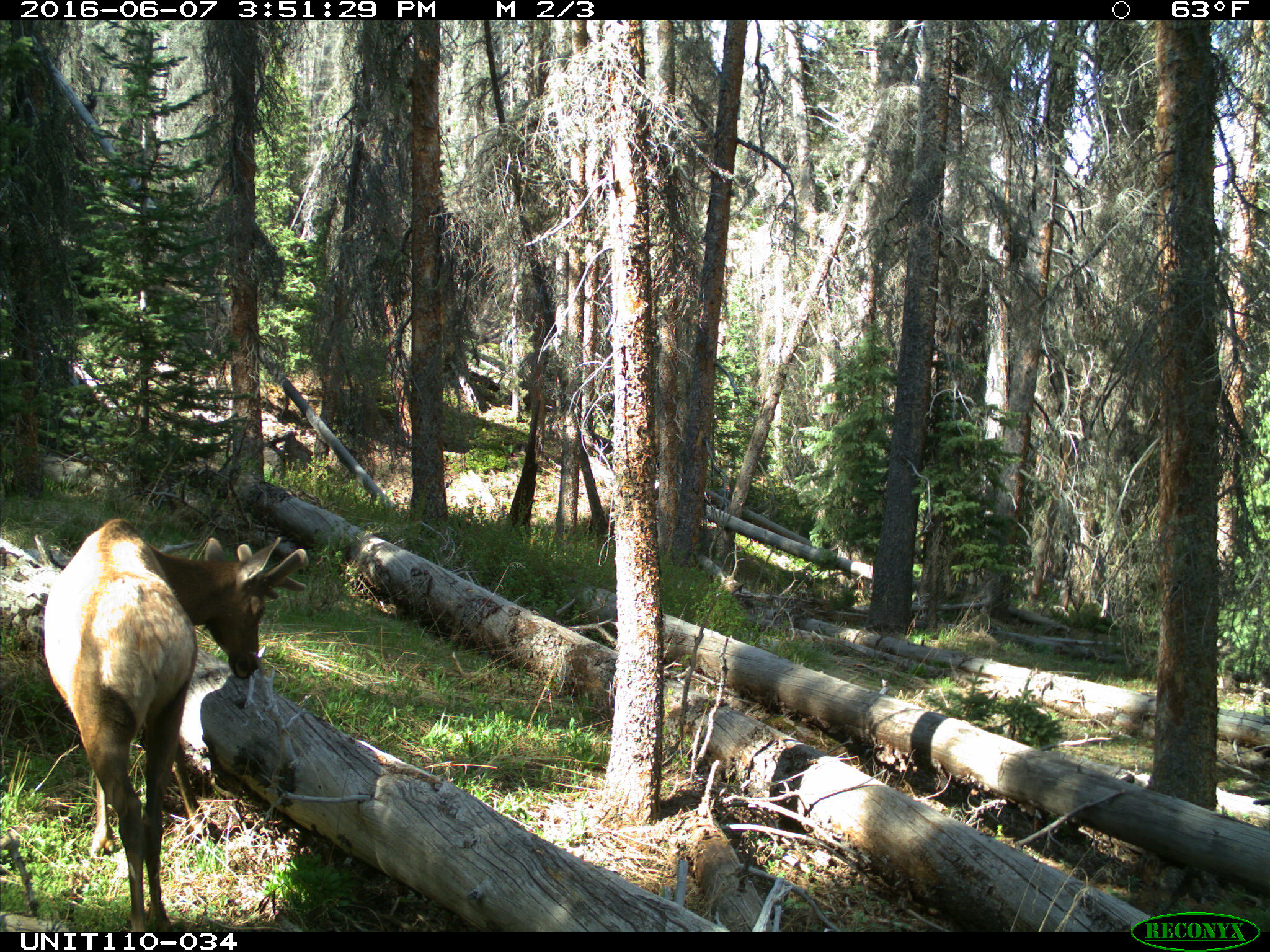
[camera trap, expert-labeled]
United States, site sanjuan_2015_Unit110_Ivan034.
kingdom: Animalia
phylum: Chordata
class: Mammalia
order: Artiodactyla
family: Cervidae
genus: Cervus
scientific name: Cervus elaphus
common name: red deer